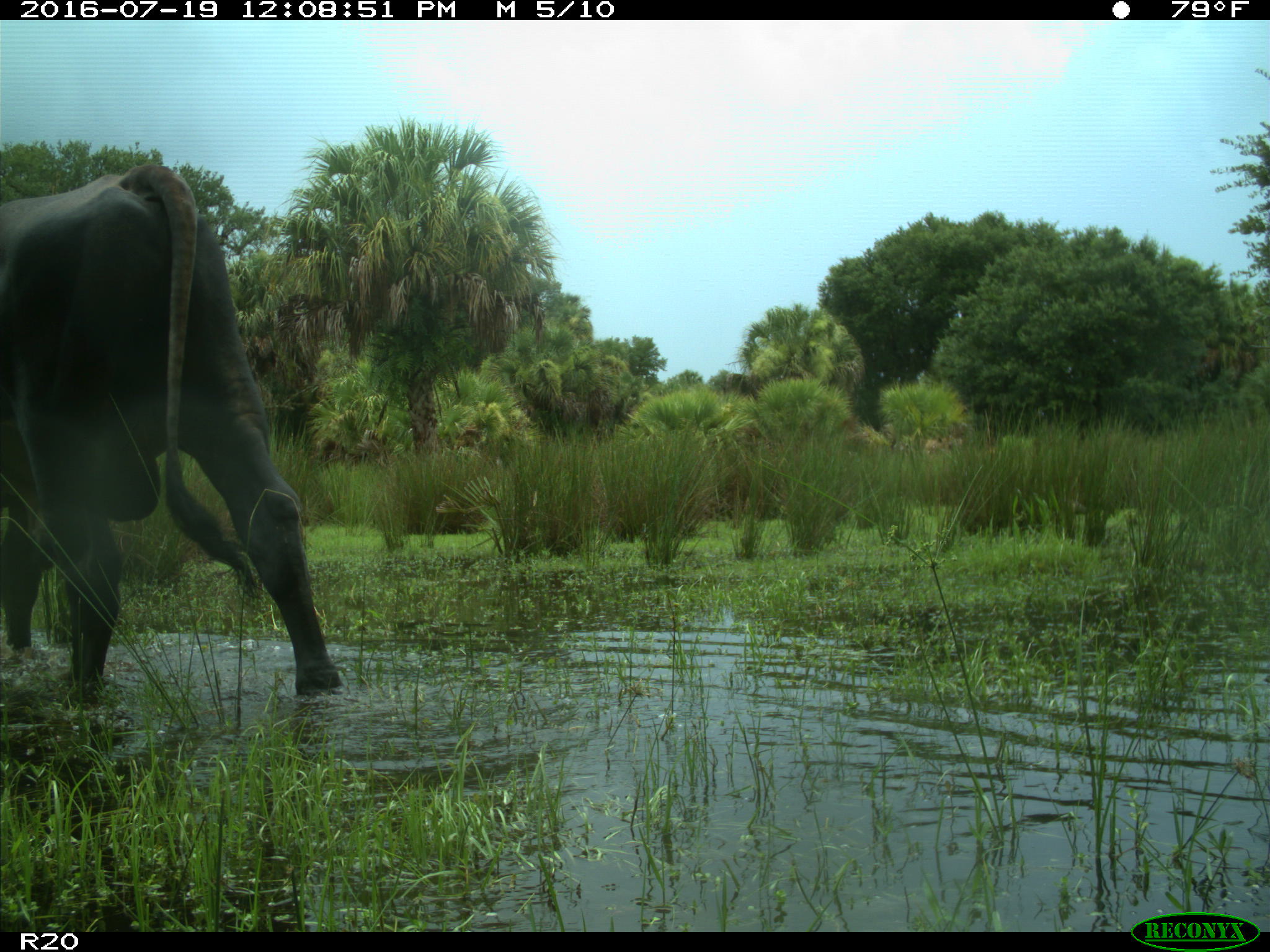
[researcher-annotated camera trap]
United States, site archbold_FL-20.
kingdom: Animalia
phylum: Chordata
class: Mammalia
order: Artiodactyla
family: Bovidae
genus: Bos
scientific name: Bos taurus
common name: domestic cow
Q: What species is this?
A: Bos taurus (domestic cow).